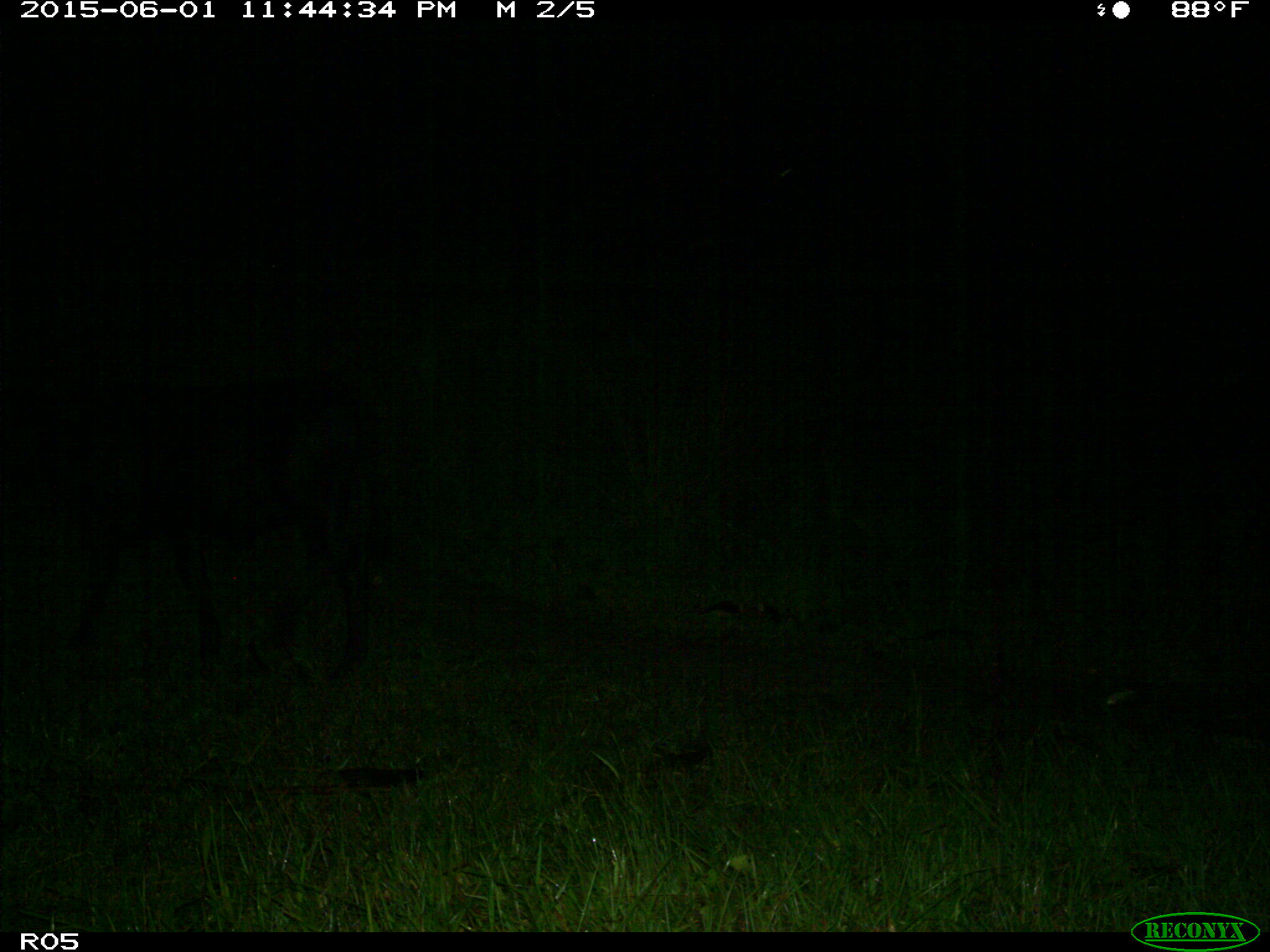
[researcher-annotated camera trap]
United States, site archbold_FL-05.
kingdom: Animalia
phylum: Chordata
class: Mammalia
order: Artiodactyla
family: Bovidae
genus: Bos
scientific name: Bos taurus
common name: domestic cow